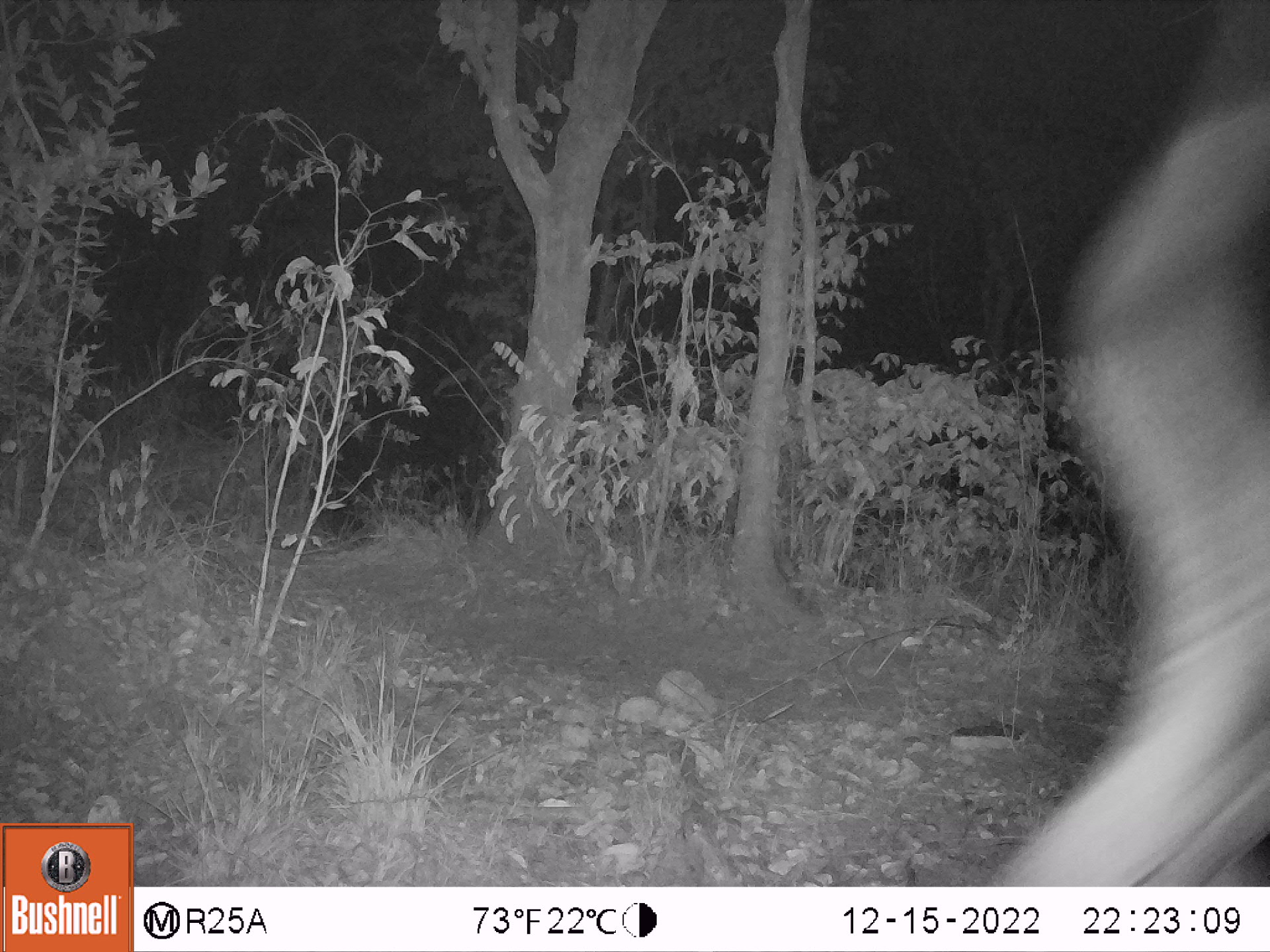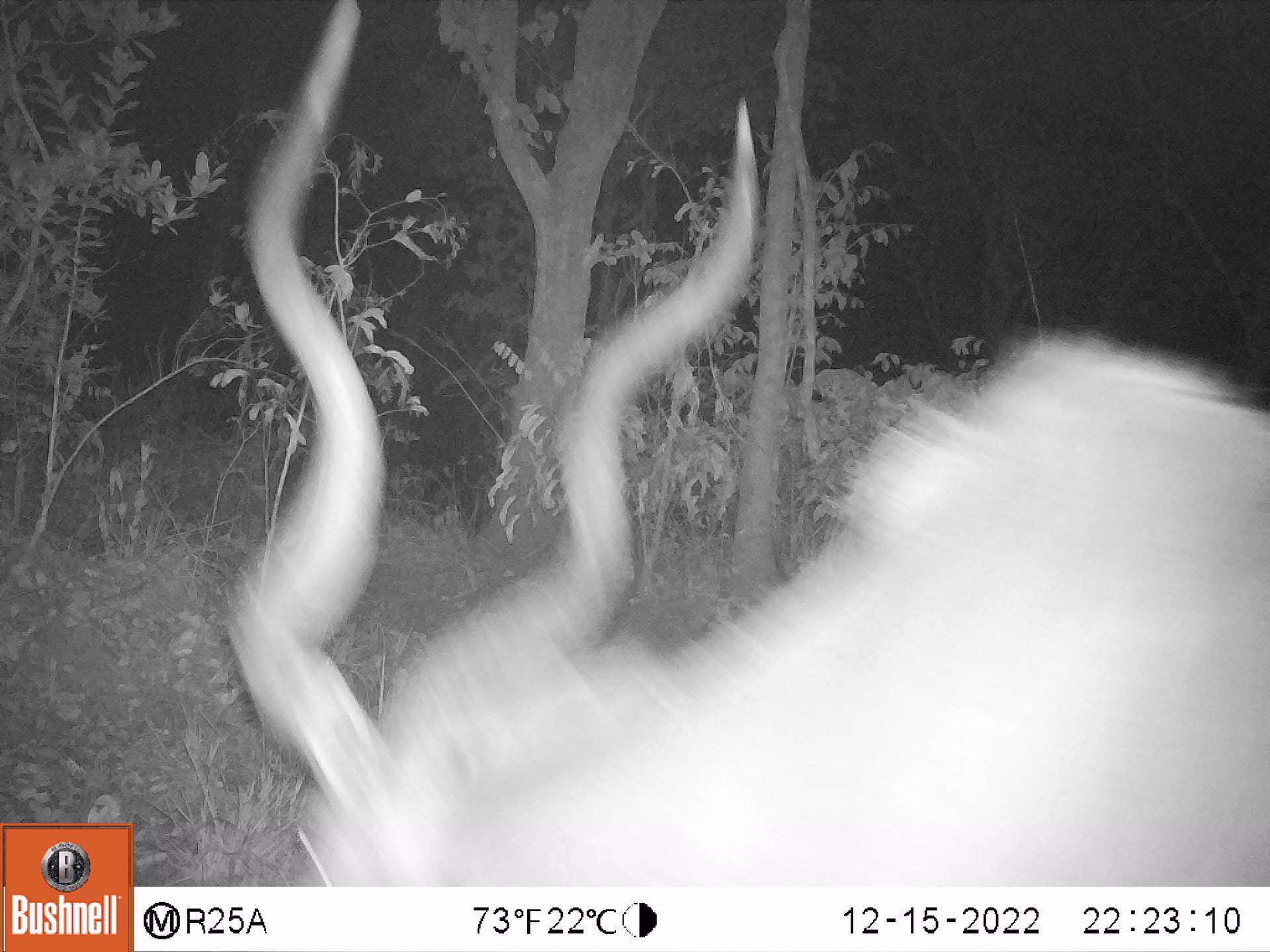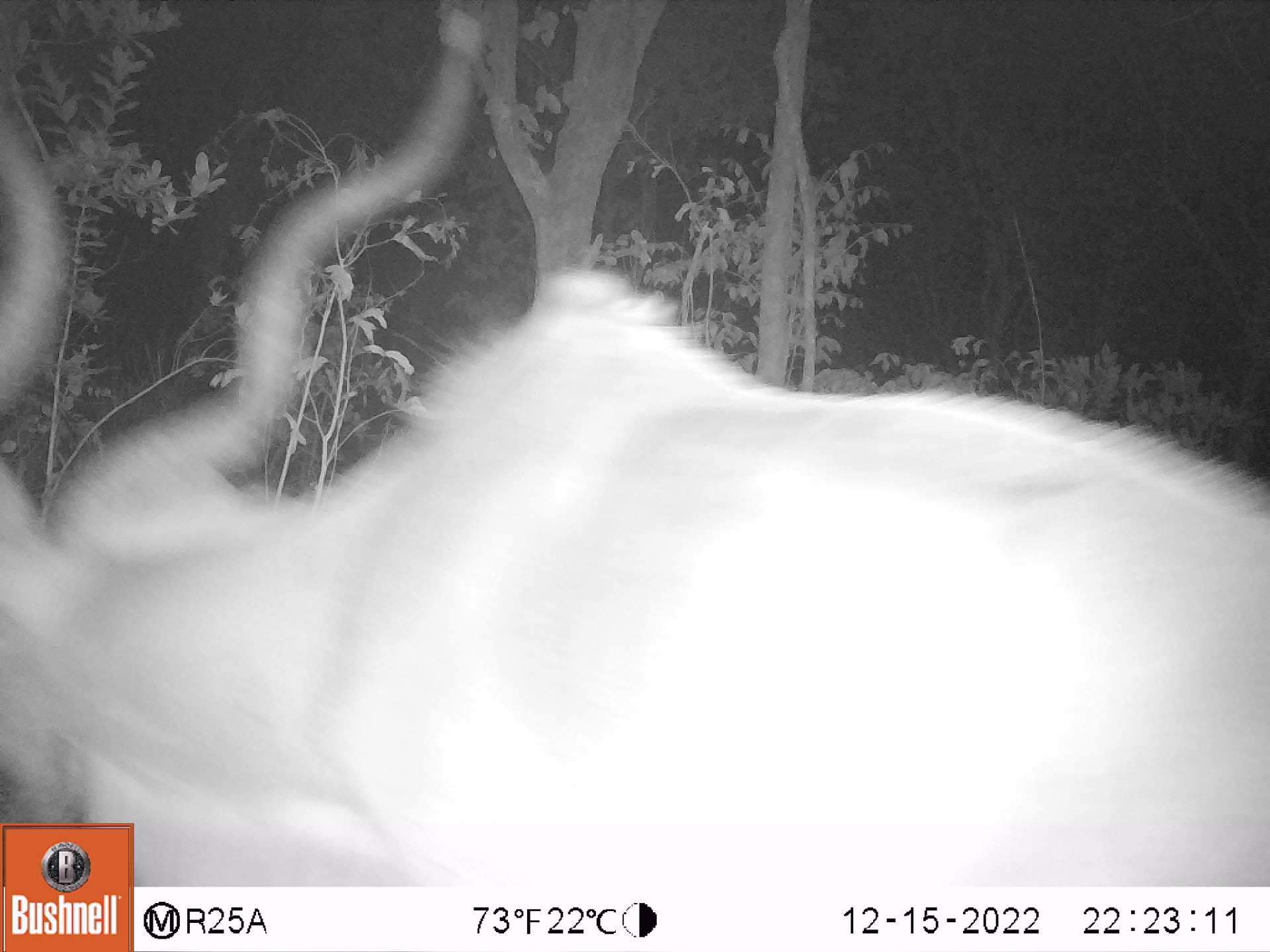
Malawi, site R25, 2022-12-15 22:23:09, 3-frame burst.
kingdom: Animalia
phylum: Chordata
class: Mammalia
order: Artiodactyla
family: Bovidae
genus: Tragelaphus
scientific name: Tragelaphus strepsiceros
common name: greater kudu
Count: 1.